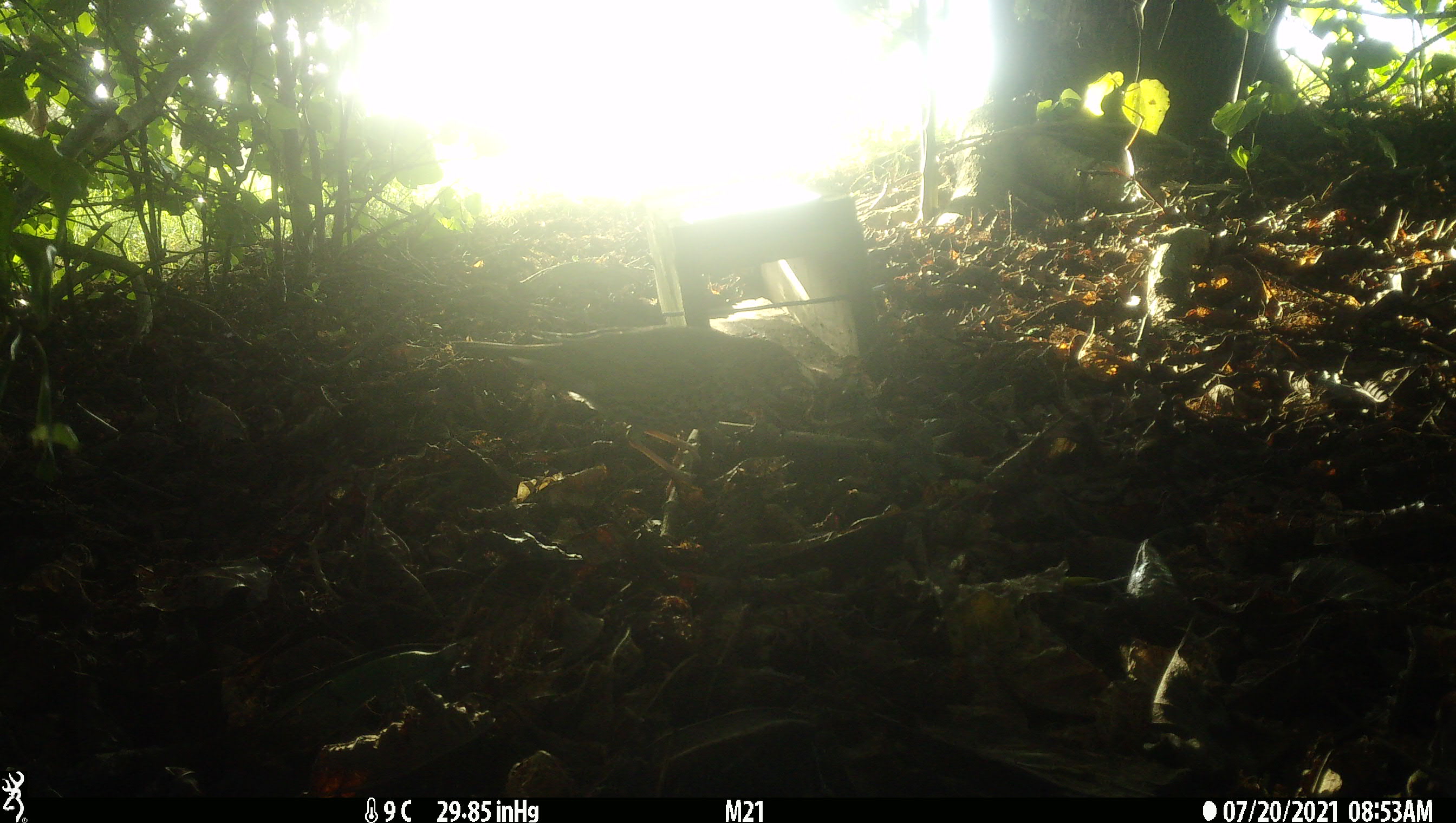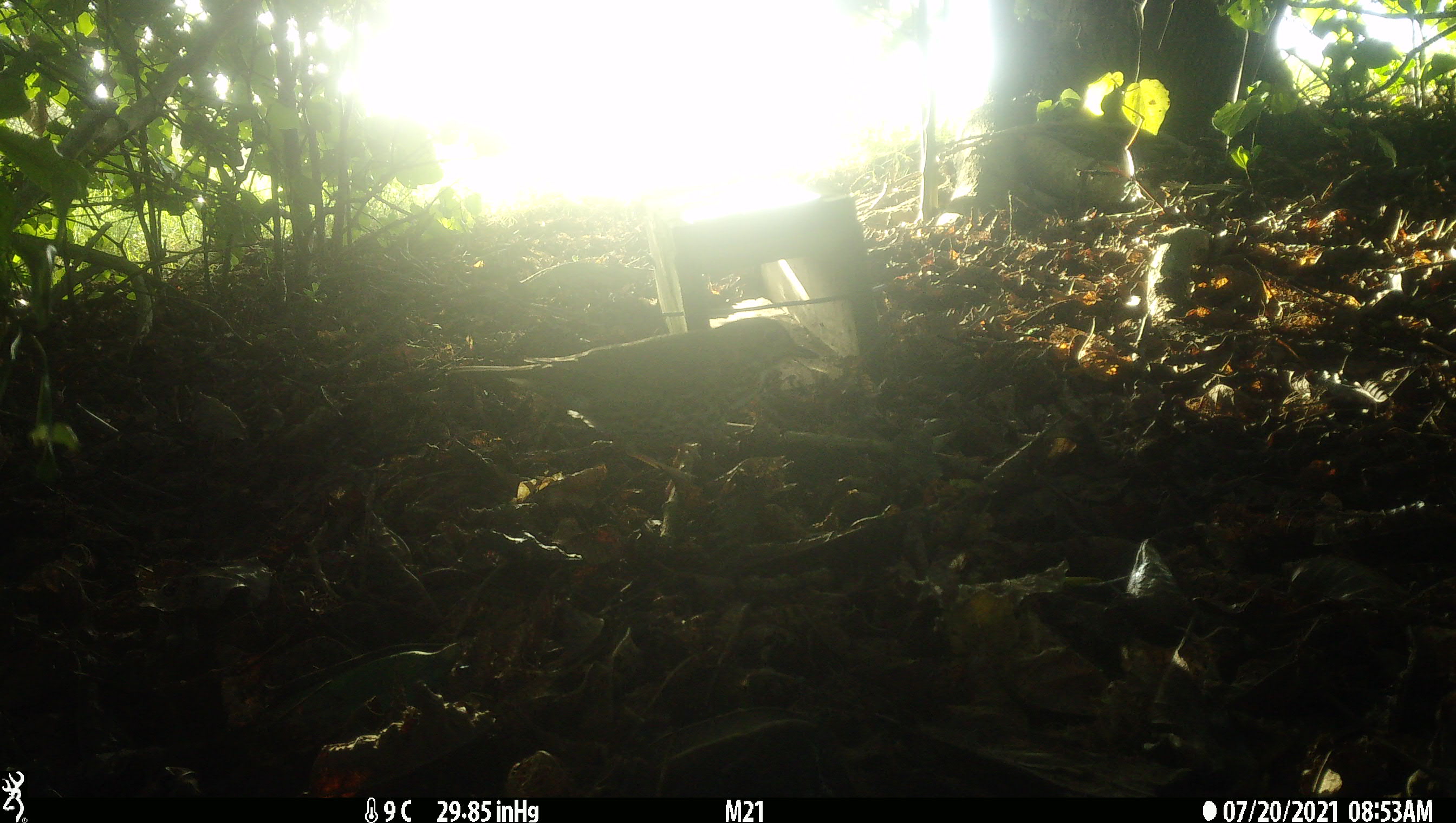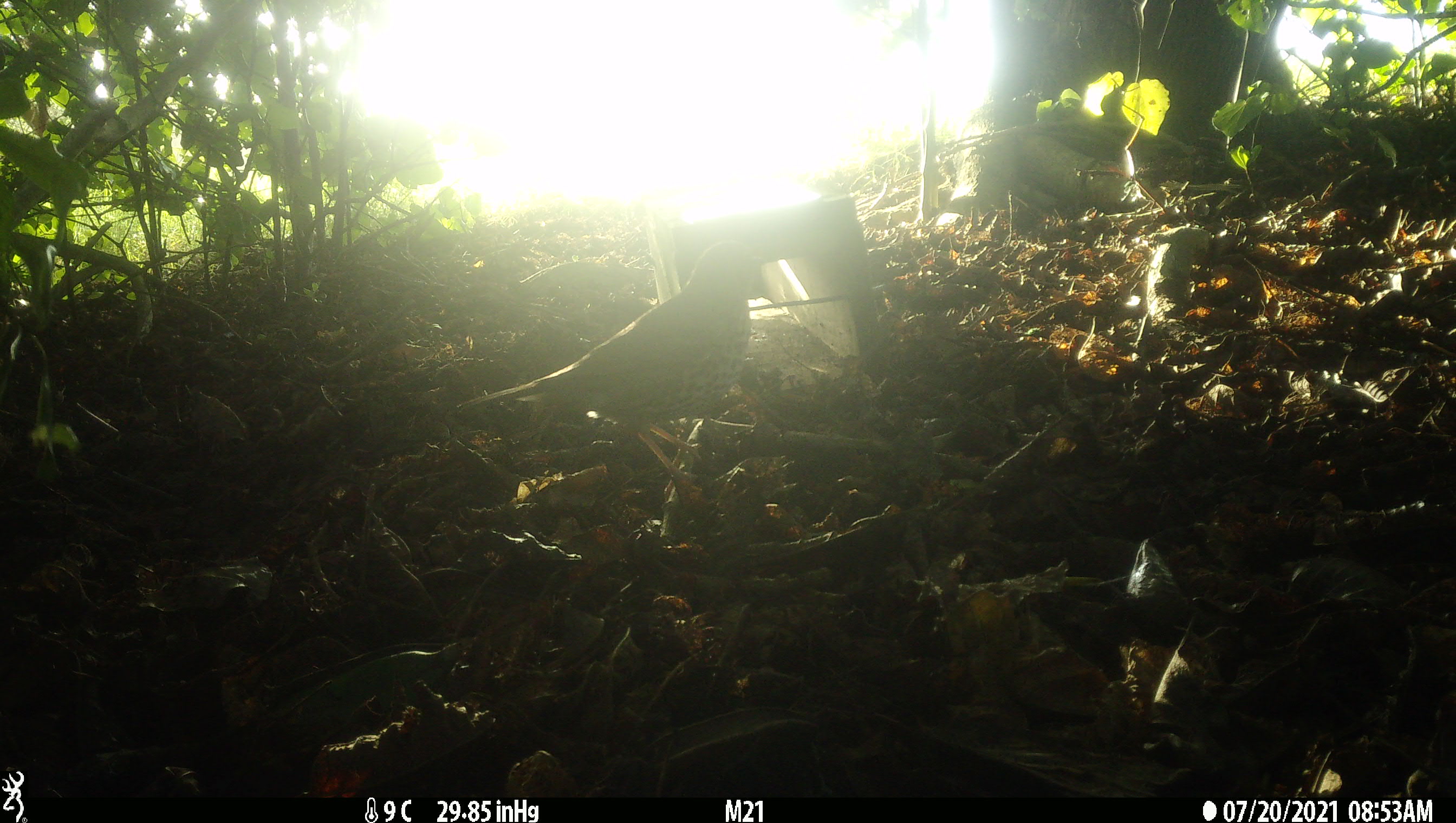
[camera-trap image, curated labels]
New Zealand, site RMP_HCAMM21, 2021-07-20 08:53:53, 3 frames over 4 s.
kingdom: Animalia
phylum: Chordata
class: Aves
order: Passeriformes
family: Turdidae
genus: Turdus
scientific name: Turdus philomelos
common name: song thrush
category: thrush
Thrush (song thrush) (Turdus philomelos).